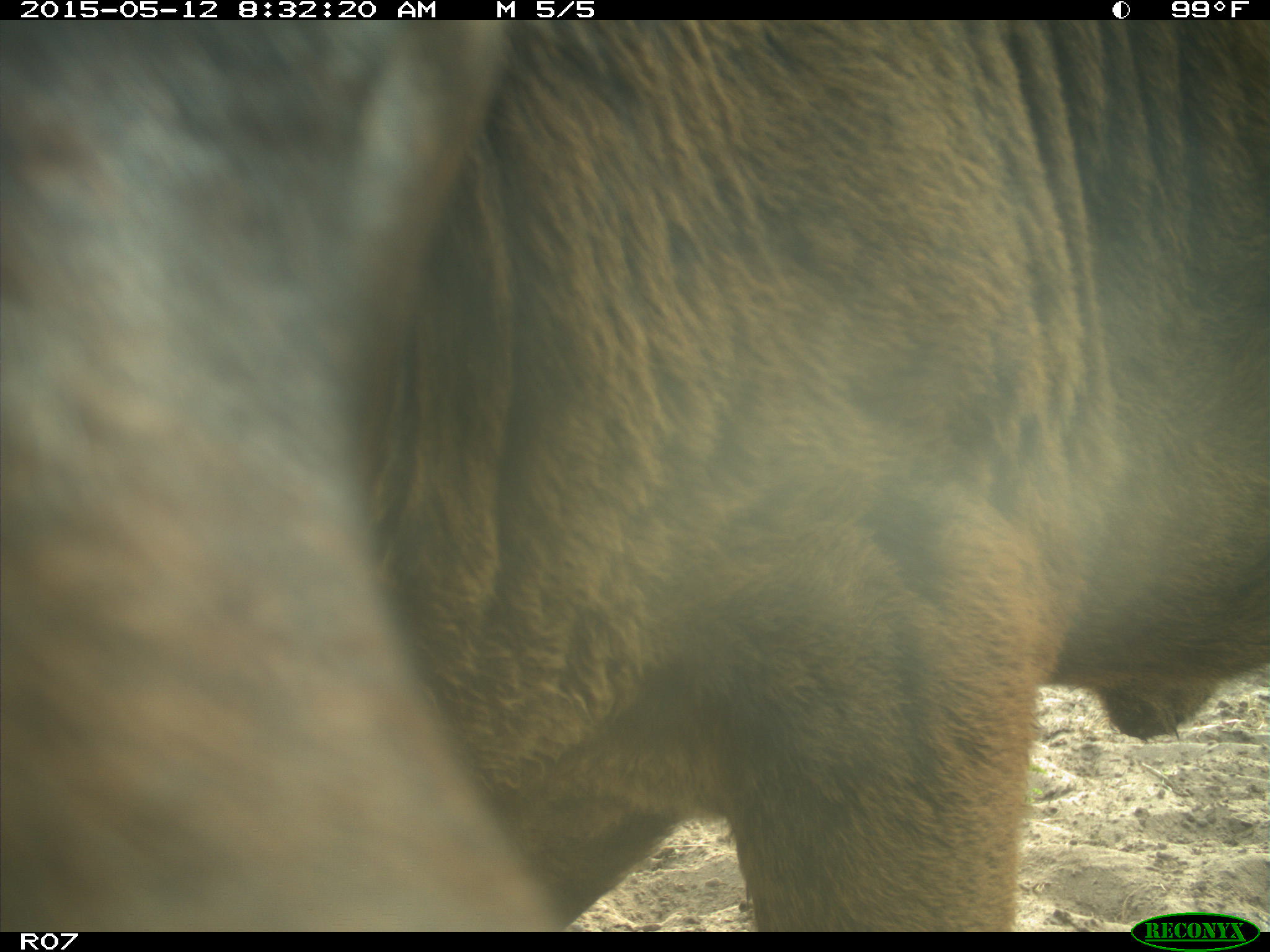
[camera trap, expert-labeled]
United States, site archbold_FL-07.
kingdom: Animalia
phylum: Chordata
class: Mammalia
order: Artiodactyla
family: Bovidae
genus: Bos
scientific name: Bos taurus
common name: domestic cow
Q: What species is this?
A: Bos taurus (domestic cow).